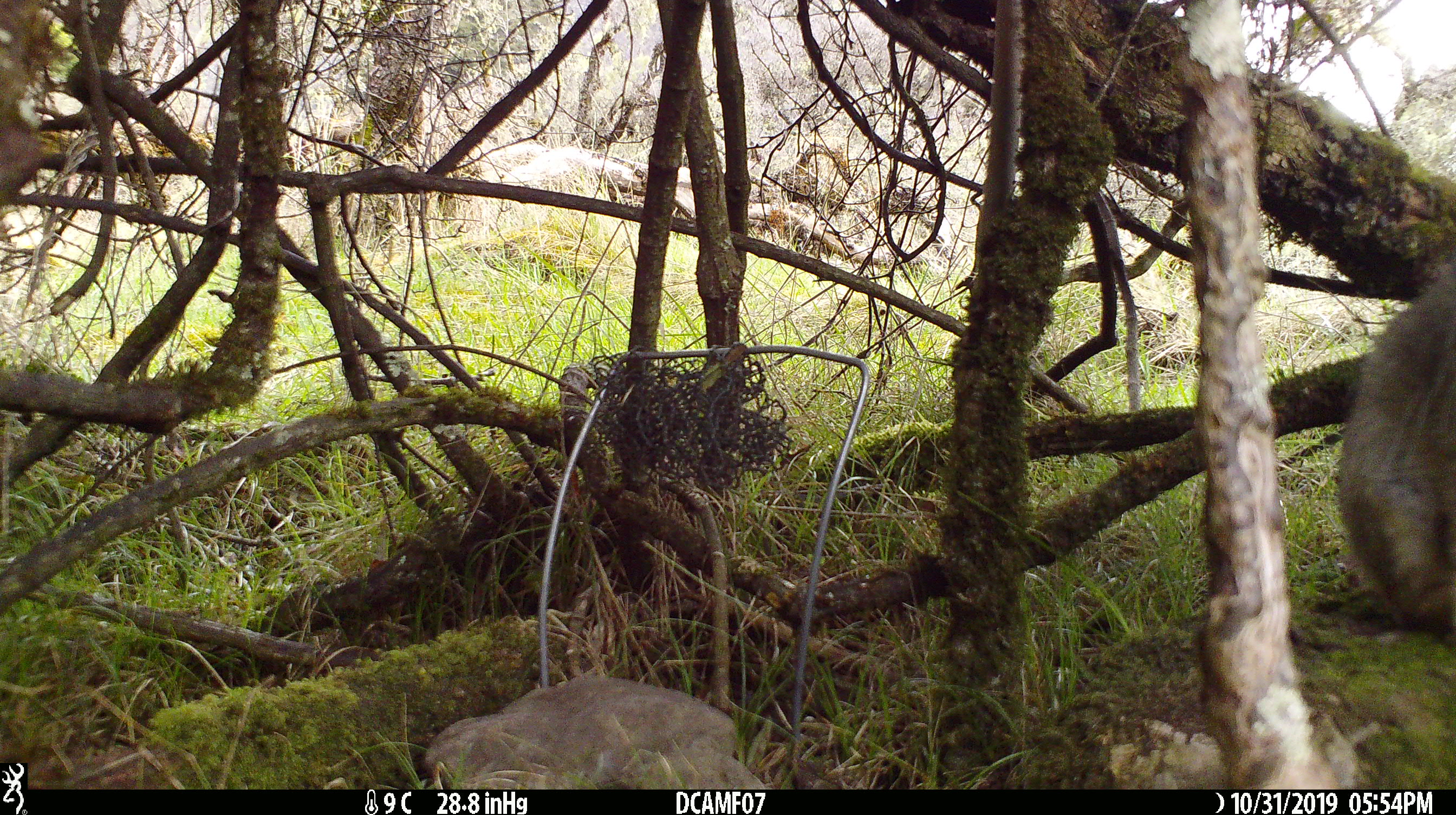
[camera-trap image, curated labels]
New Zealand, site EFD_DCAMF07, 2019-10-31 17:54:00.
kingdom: Animalia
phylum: Chordata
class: Mammalia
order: Lagomorpha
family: Leporidae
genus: Oryctolagus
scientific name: Oryctolagus cuniculus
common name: european rabbit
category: rabbit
Rabbit (european rabbit) (Oryctolagus cuniculus).